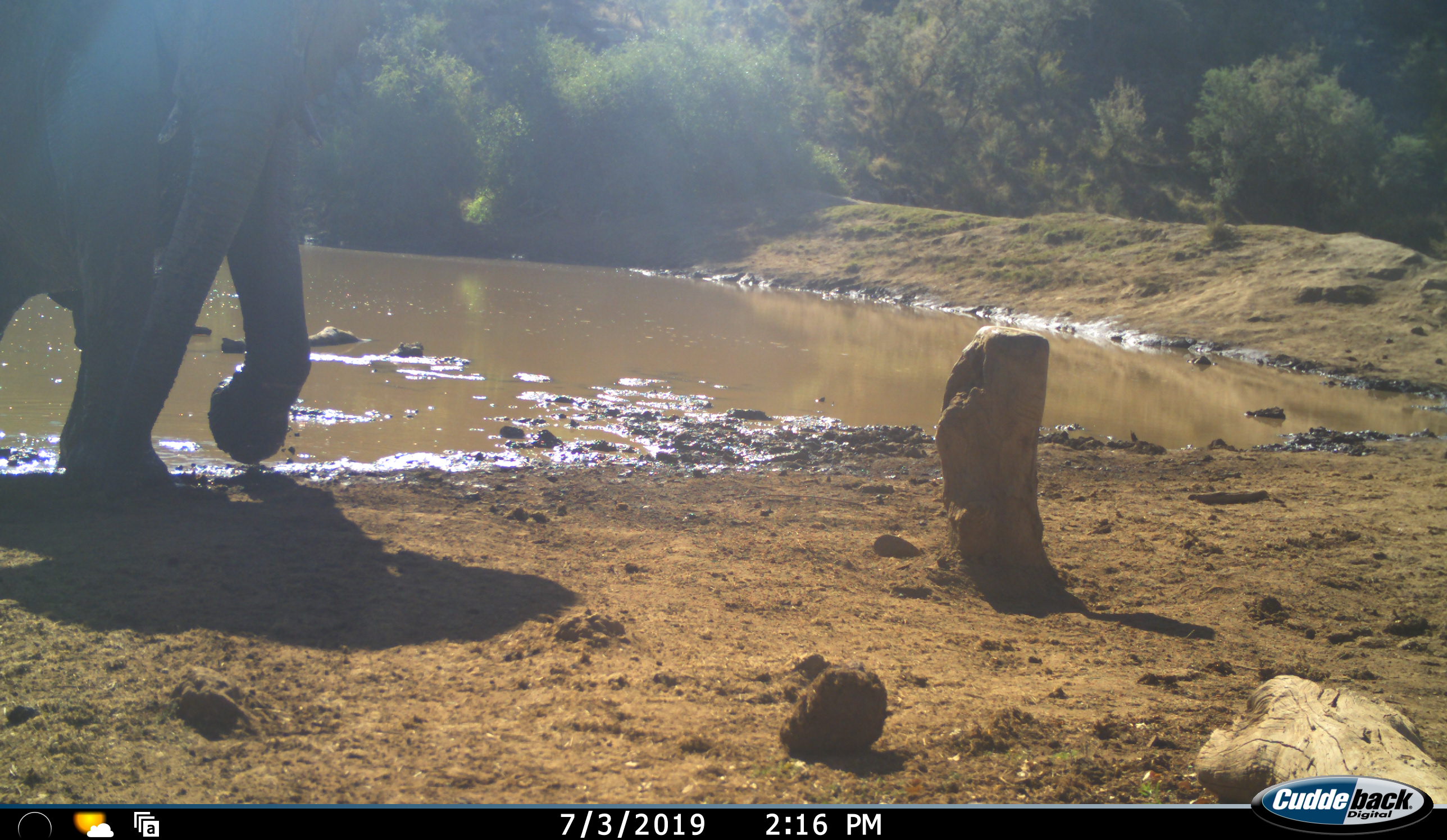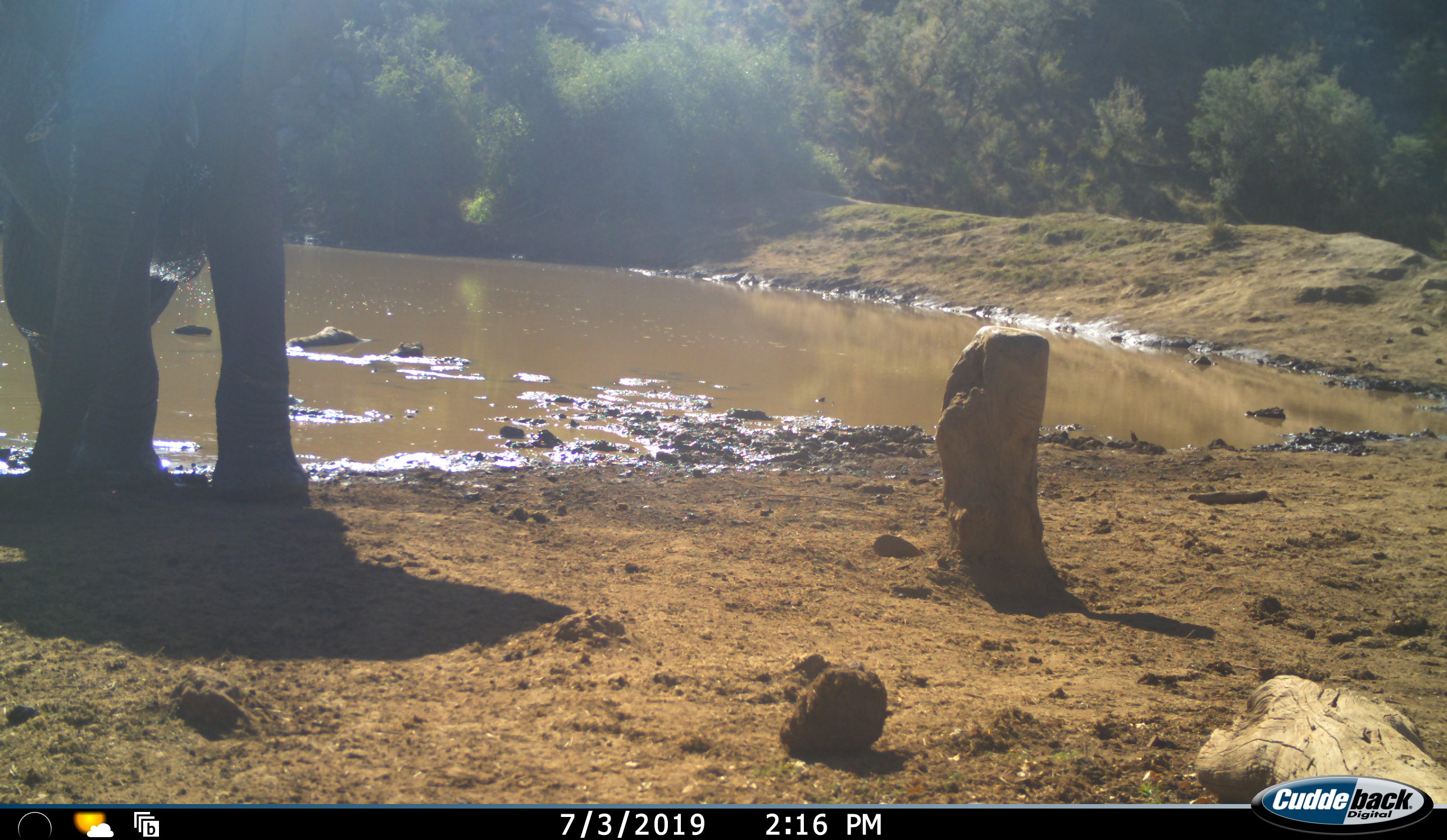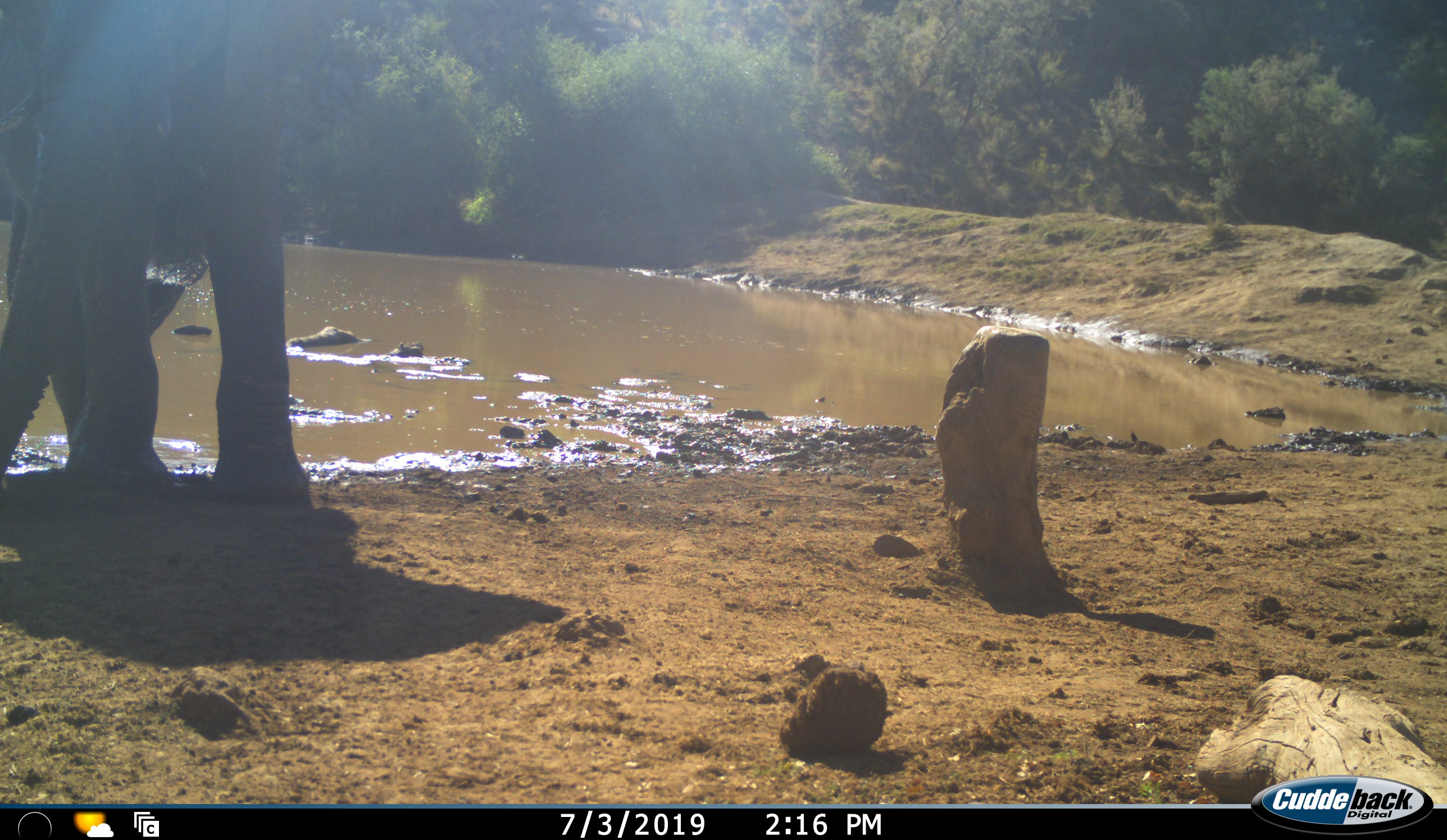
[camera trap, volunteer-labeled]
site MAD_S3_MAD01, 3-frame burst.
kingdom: Animalia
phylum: Chordata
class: Mammalia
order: Proboscidea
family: Elephantidae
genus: Loxodonta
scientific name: Loxodonta africana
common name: african bush elephant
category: elephant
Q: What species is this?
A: Elephant (african bush elephant) (Loxodonta africana).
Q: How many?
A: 1.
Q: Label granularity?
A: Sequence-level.